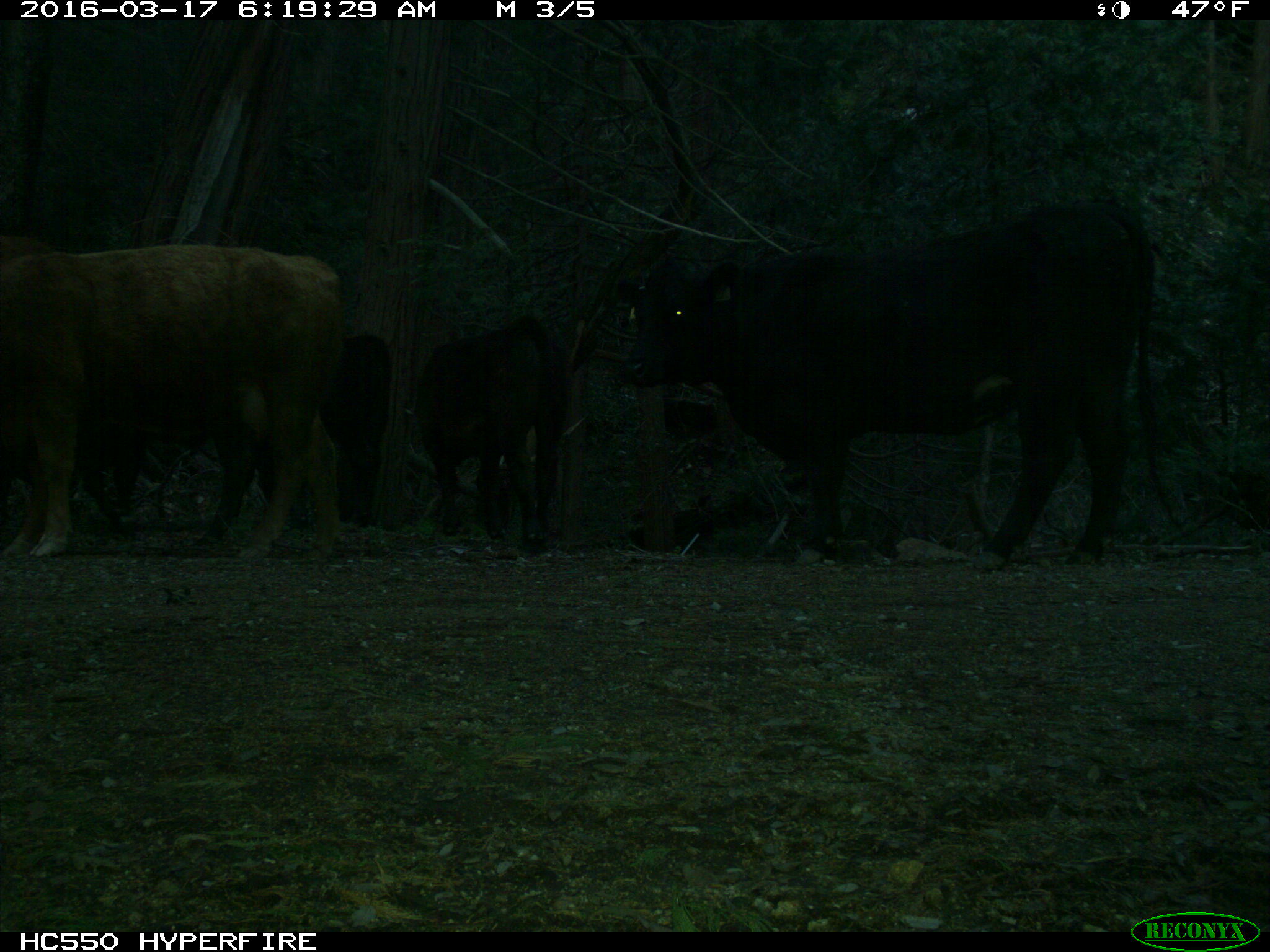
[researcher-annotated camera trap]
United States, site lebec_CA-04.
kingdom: Animalia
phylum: Chordata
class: Mammalia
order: Artiodactyla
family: Bovidae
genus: Bos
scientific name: Bos taurus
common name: domestic cow